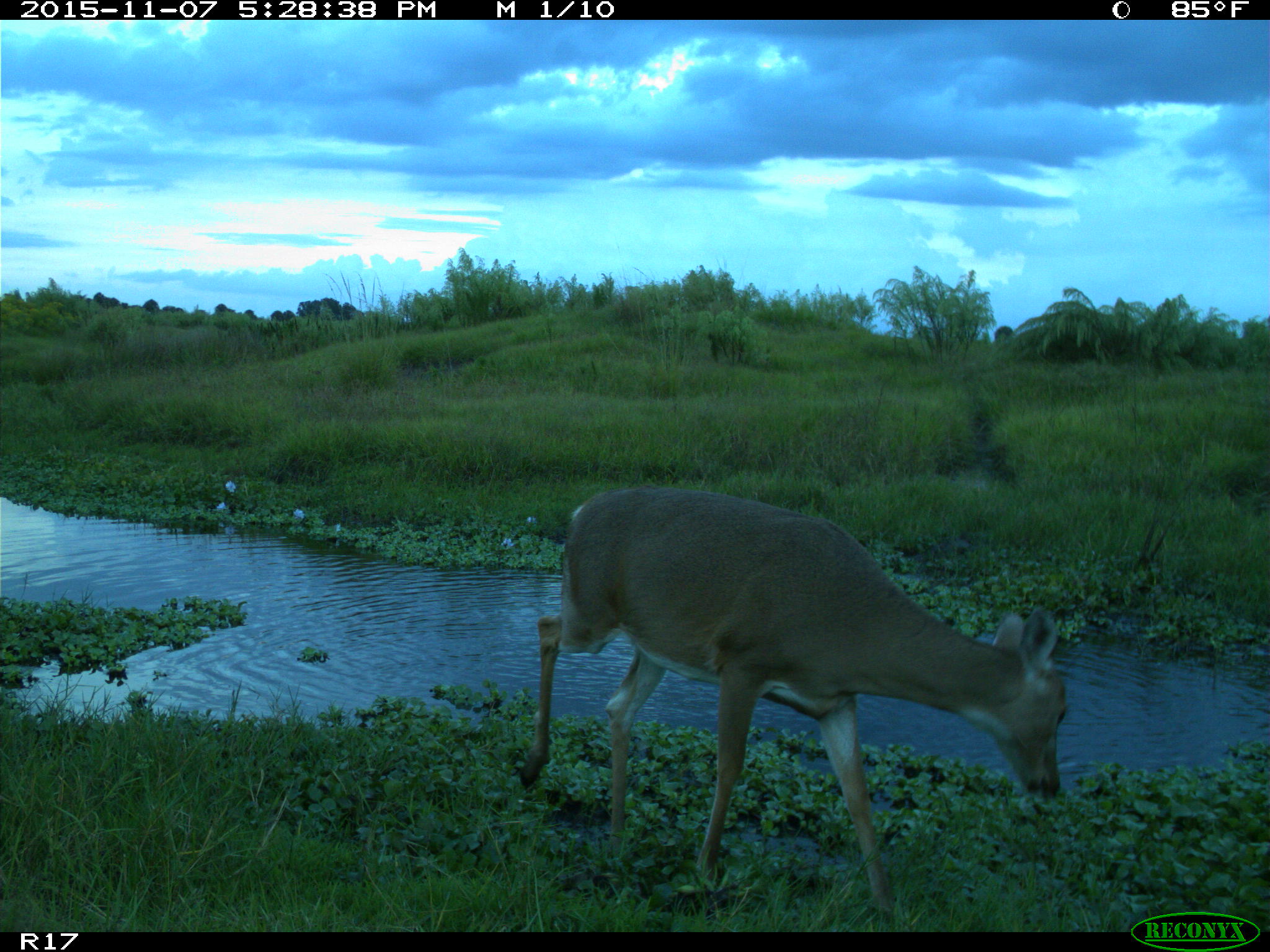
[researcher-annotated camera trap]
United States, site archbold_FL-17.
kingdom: Animalia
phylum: Chordata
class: Mammalia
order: Artiodactyla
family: Cervidae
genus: Odocoileus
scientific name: Odocoileus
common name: deer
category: unidentified deer